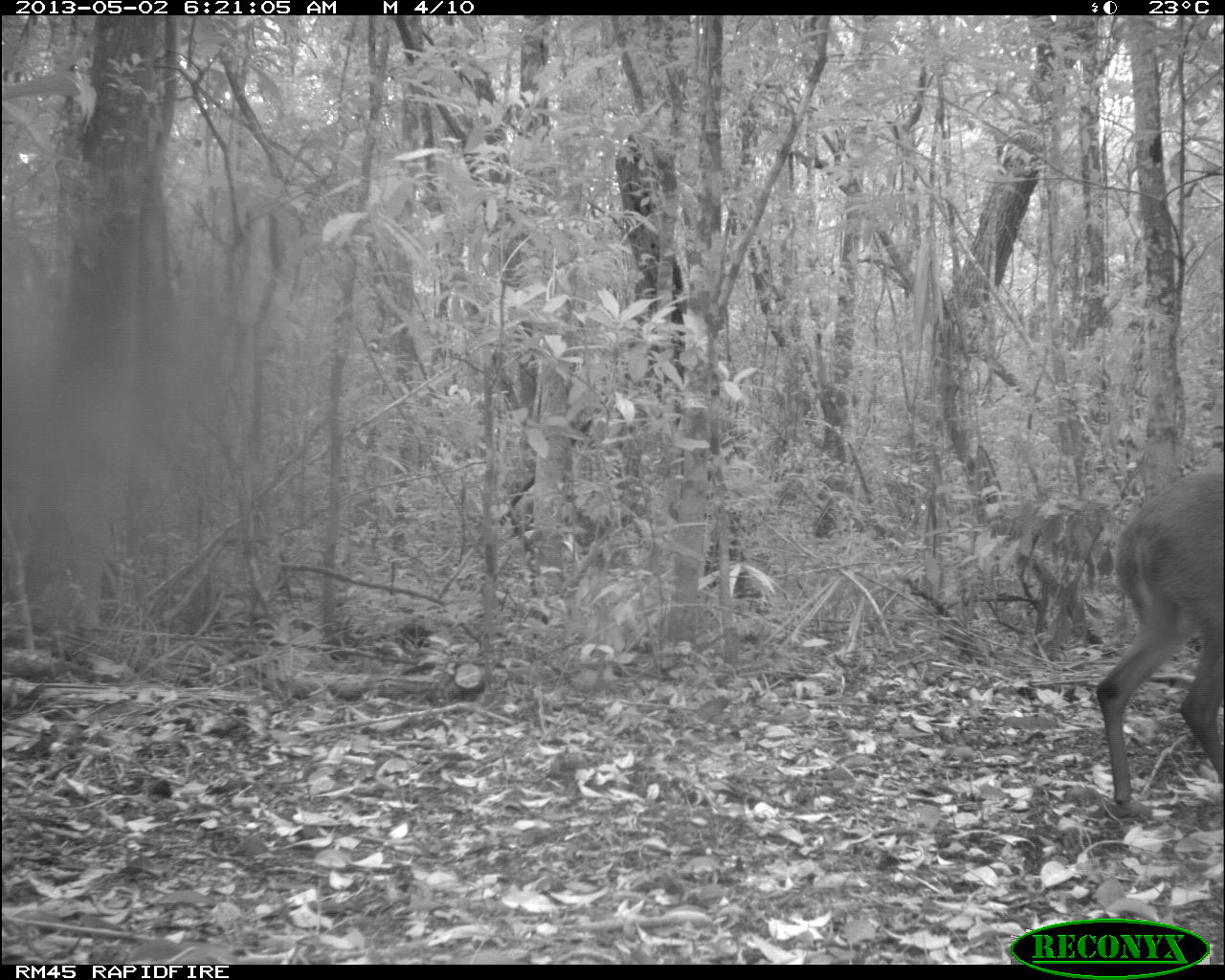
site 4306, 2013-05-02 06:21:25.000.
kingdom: Animalia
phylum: Chordata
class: Mammalia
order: Artiodactyla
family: Cervidae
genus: Mazama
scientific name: Mazama temama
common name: central american red brocket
Mazama temama (central american red brocket), count 1, sex male.